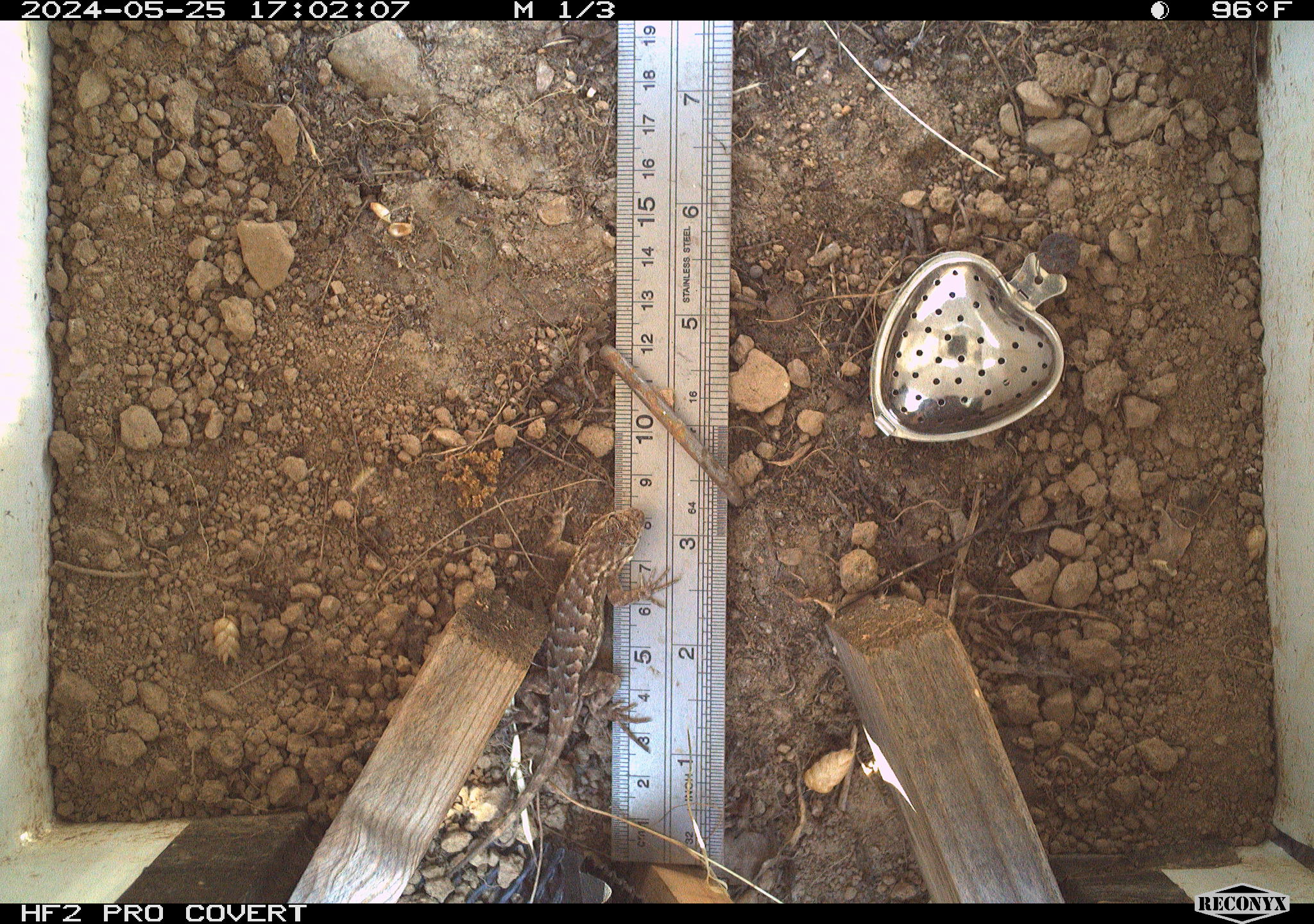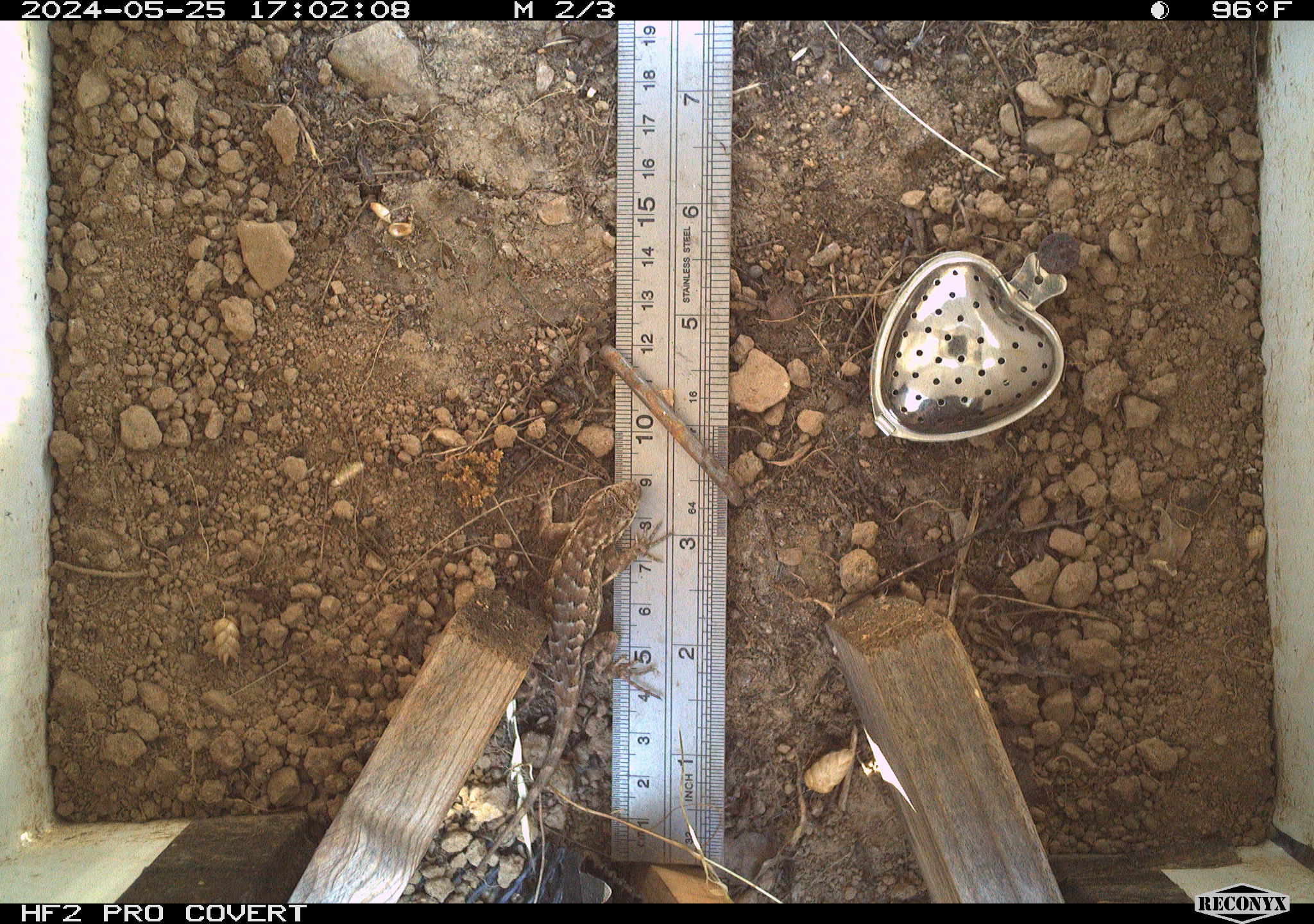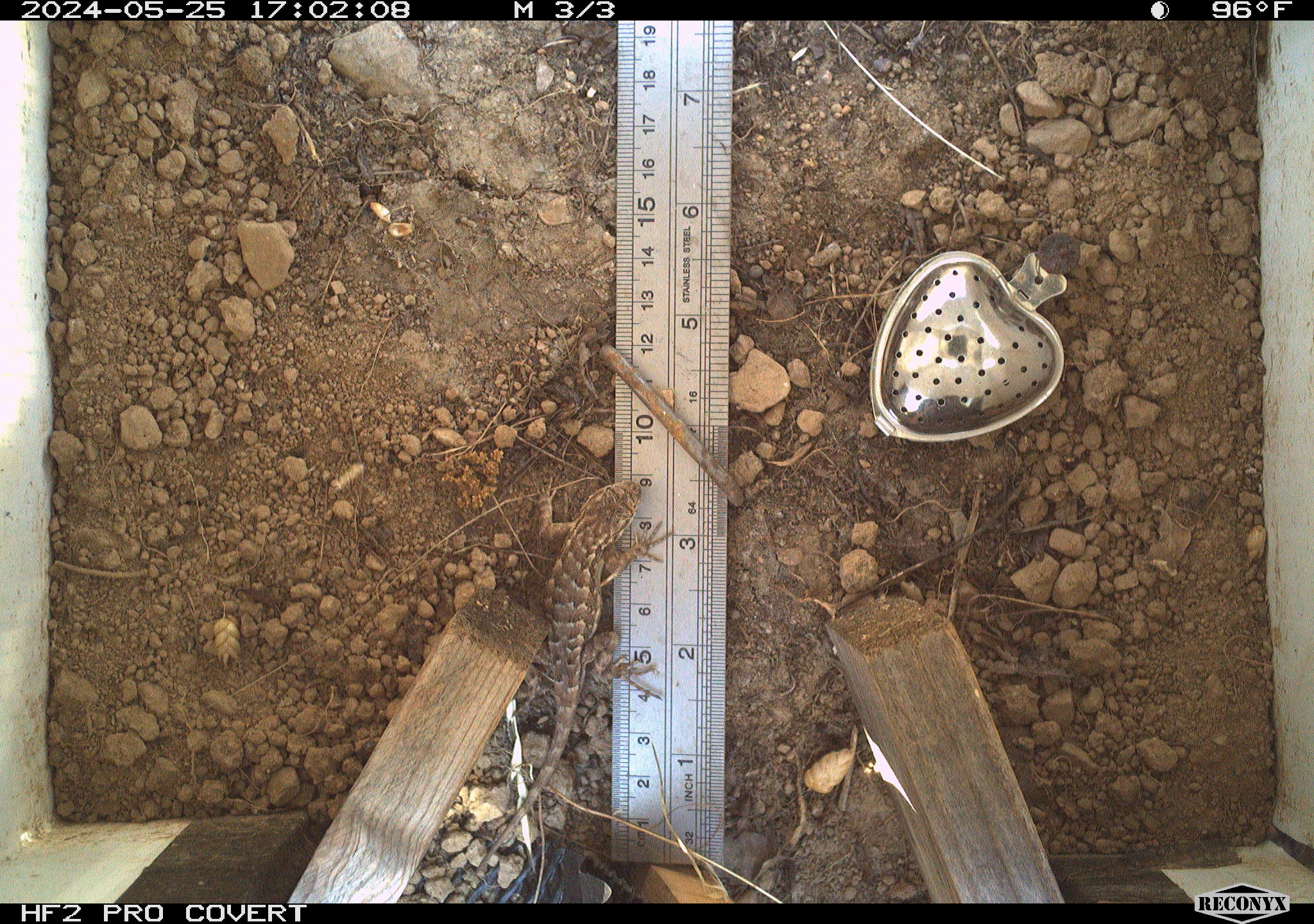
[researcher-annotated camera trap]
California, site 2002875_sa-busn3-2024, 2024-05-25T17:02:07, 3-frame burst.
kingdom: Animalia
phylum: Chordata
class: Reptilia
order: Squamata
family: Phrynosomatidae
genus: Sceloporus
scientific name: Sceloporus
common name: spiny lizards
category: sceloporus species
Sceloporus species (spiny lizards) (Sceloporus).